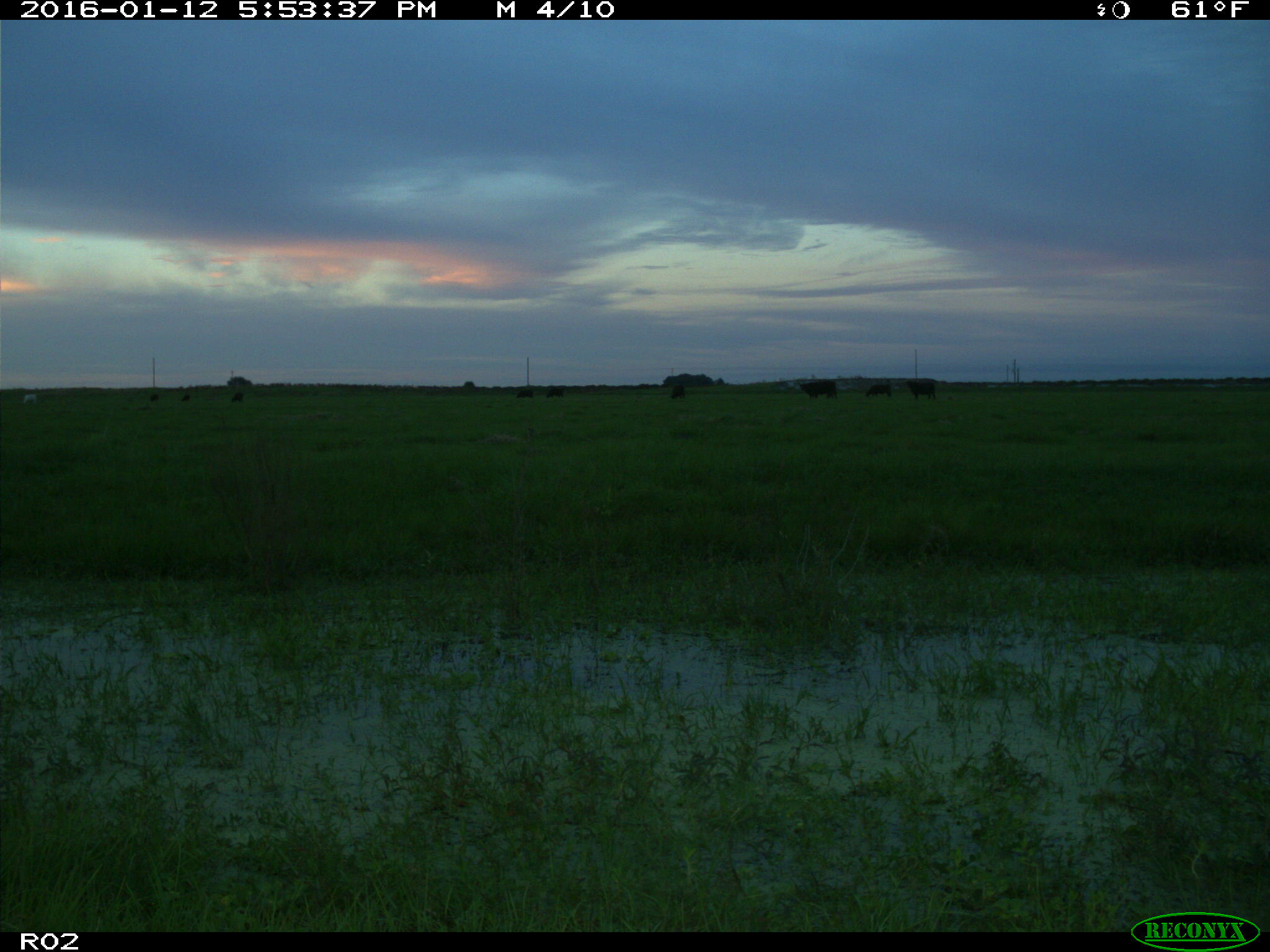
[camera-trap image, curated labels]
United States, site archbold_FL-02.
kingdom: Animalia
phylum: Chordata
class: Mammalia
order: Artiodactyla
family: Bovidae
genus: Bos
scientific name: Bos taurus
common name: domestic cow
Bos taurus (domestic cow).